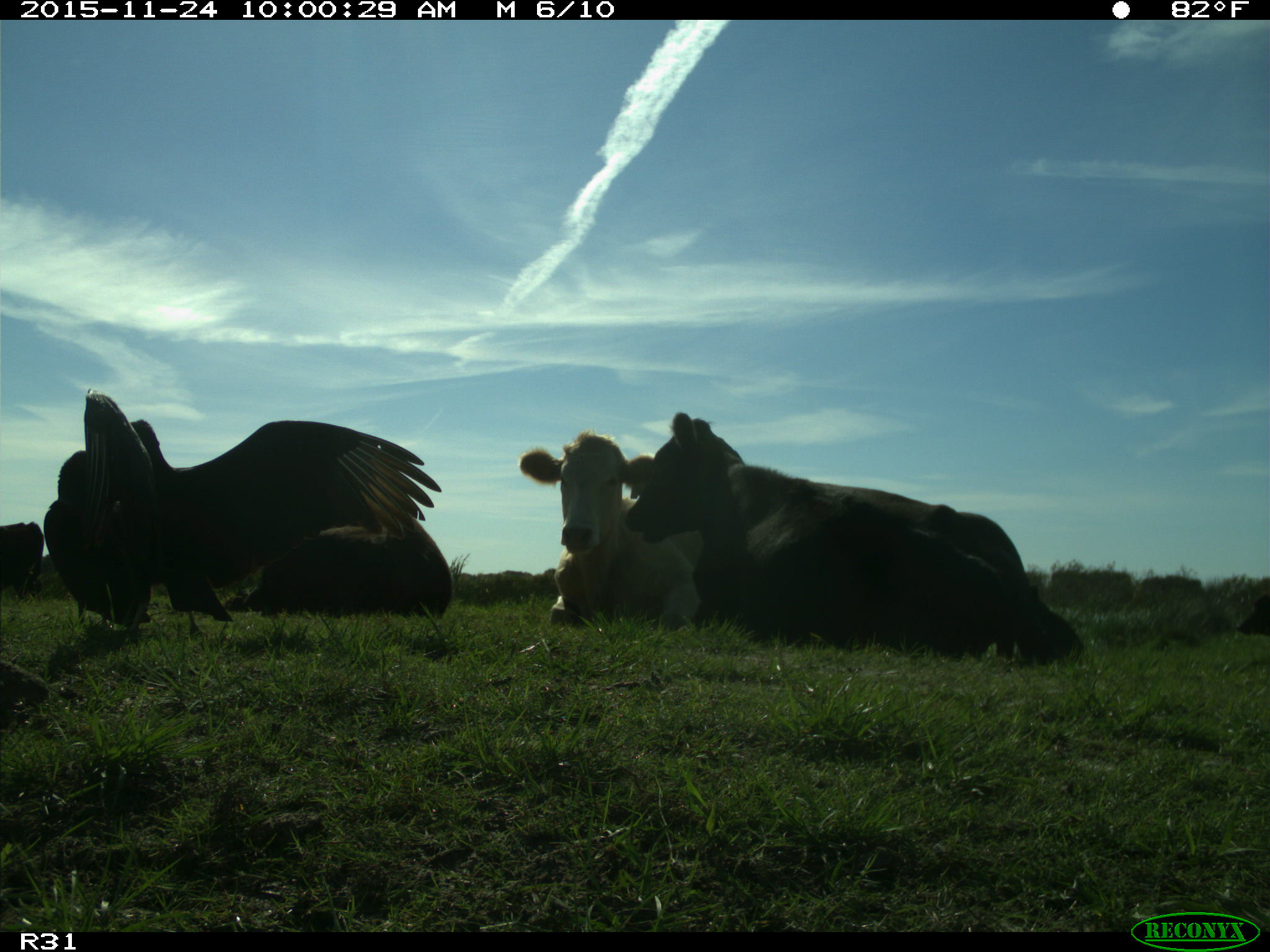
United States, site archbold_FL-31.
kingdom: Animalia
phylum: Chordata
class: Mammalia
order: Artiodactyla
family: Bovidae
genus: Bos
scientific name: Bos taurus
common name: domestic cow